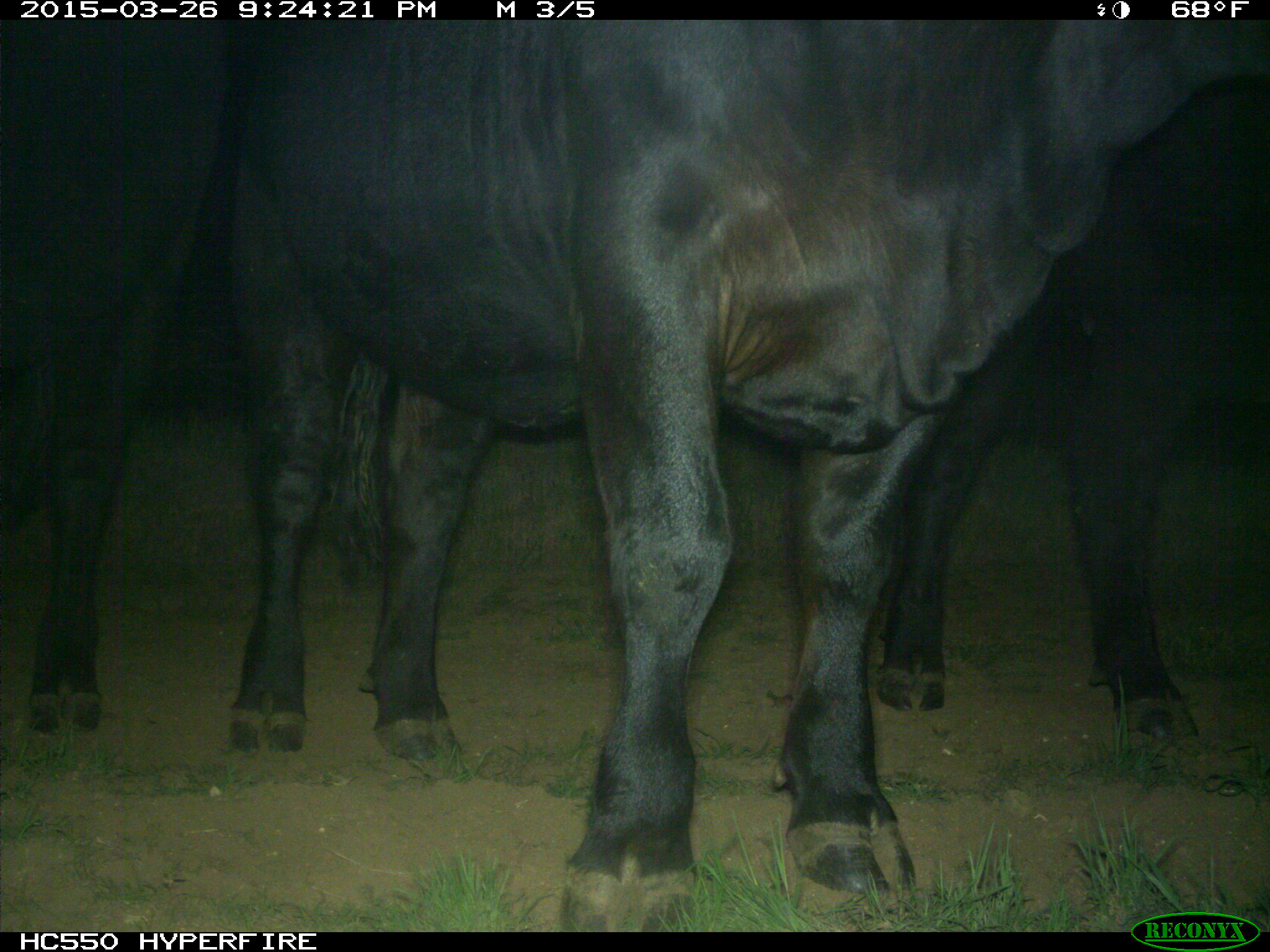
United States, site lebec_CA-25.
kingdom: Animalia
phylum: Chordata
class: Mammalia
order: Artiodactyla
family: Bovidae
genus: Bos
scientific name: Bos taurus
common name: domestic cow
Bos taurus (domestic cow).